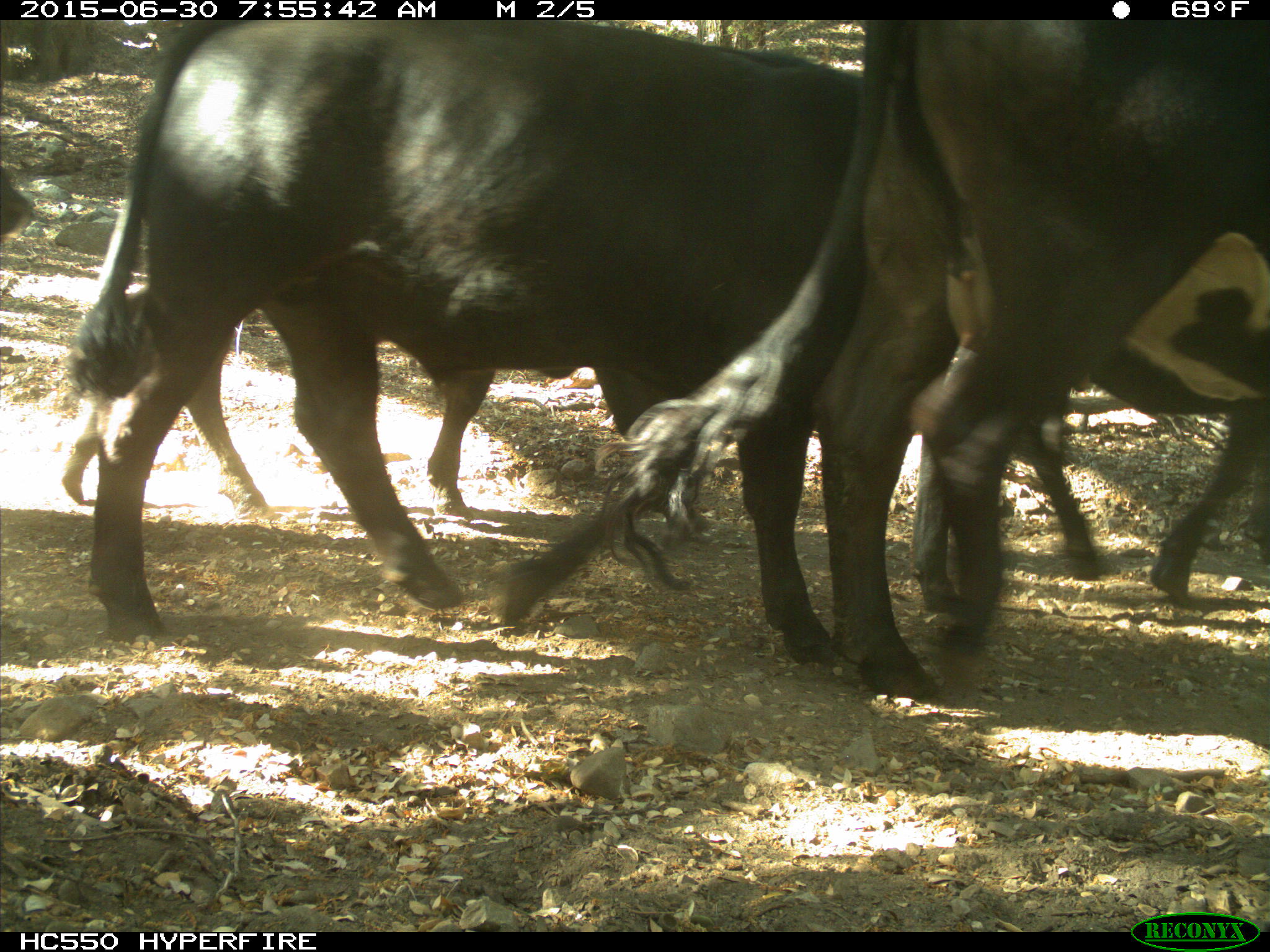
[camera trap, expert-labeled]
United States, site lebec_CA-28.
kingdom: Animalia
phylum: Chordata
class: Mammalia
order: Artiodactyla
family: Bovidae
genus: Bos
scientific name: Bos taurus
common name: domestic cow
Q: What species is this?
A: Bos taurus (domestic cow).